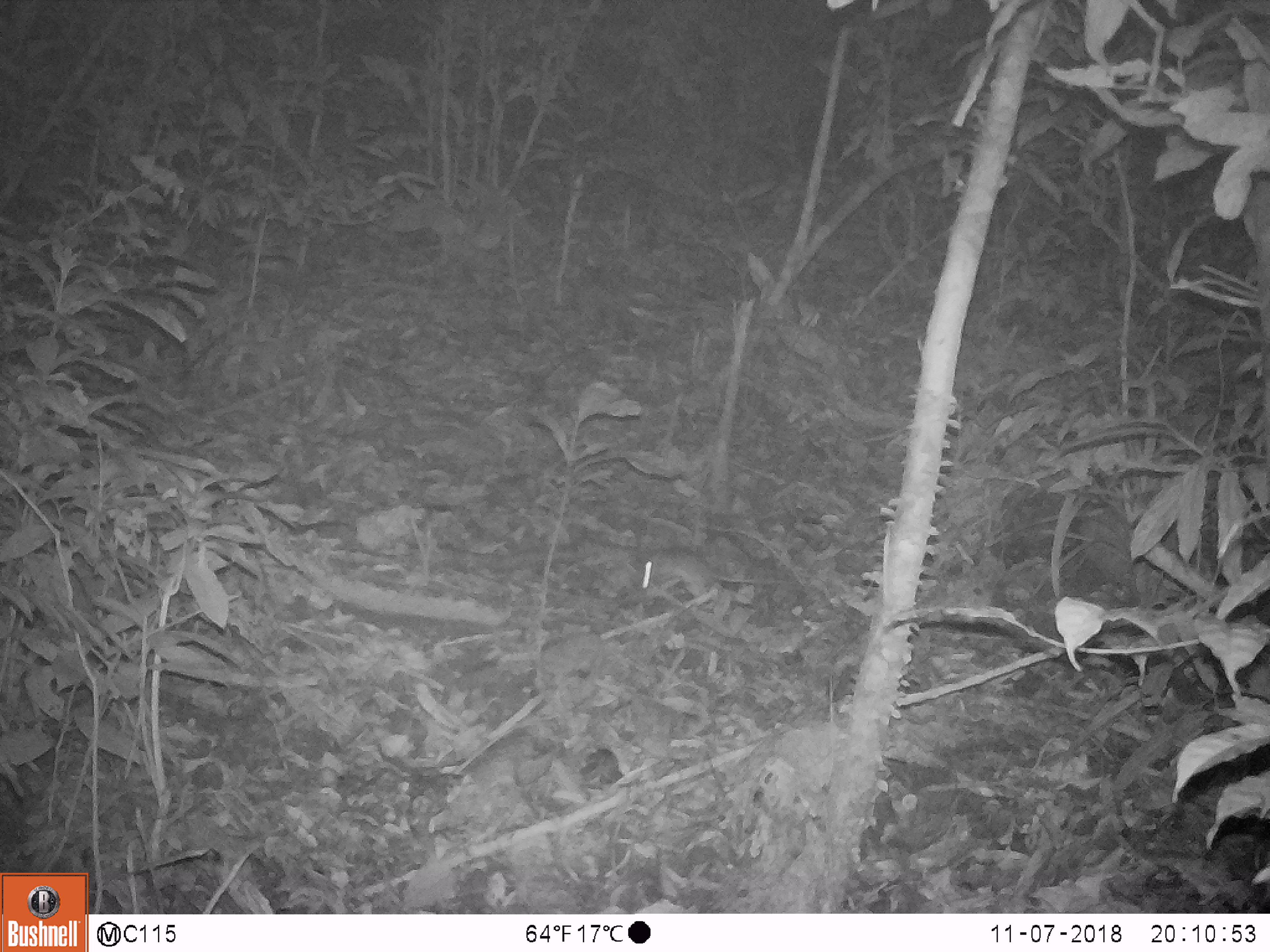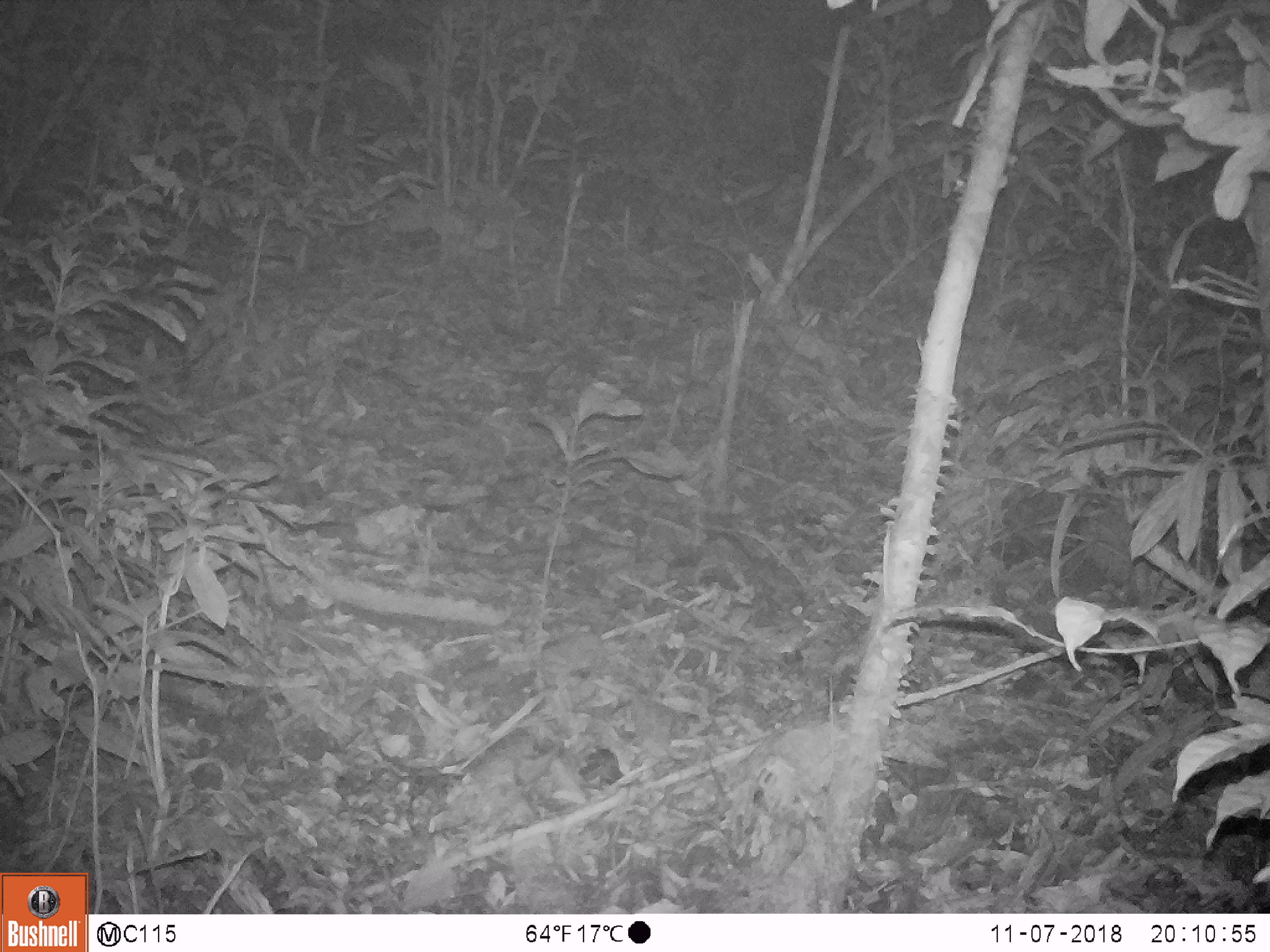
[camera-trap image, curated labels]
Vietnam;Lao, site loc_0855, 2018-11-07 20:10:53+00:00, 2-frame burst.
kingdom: Animalia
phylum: Chordata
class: Mammalia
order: Rodentia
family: Muridae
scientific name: Muridae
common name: old-world mice and rats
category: unidentified murid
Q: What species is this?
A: Unidentified murid (old-world mice and rats) (Muridae).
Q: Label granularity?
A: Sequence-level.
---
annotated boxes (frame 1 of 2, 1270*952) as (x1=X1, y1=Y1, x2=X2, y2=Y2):
unidentified murid: (x1=641, y1=543, x2=776, y2=604)